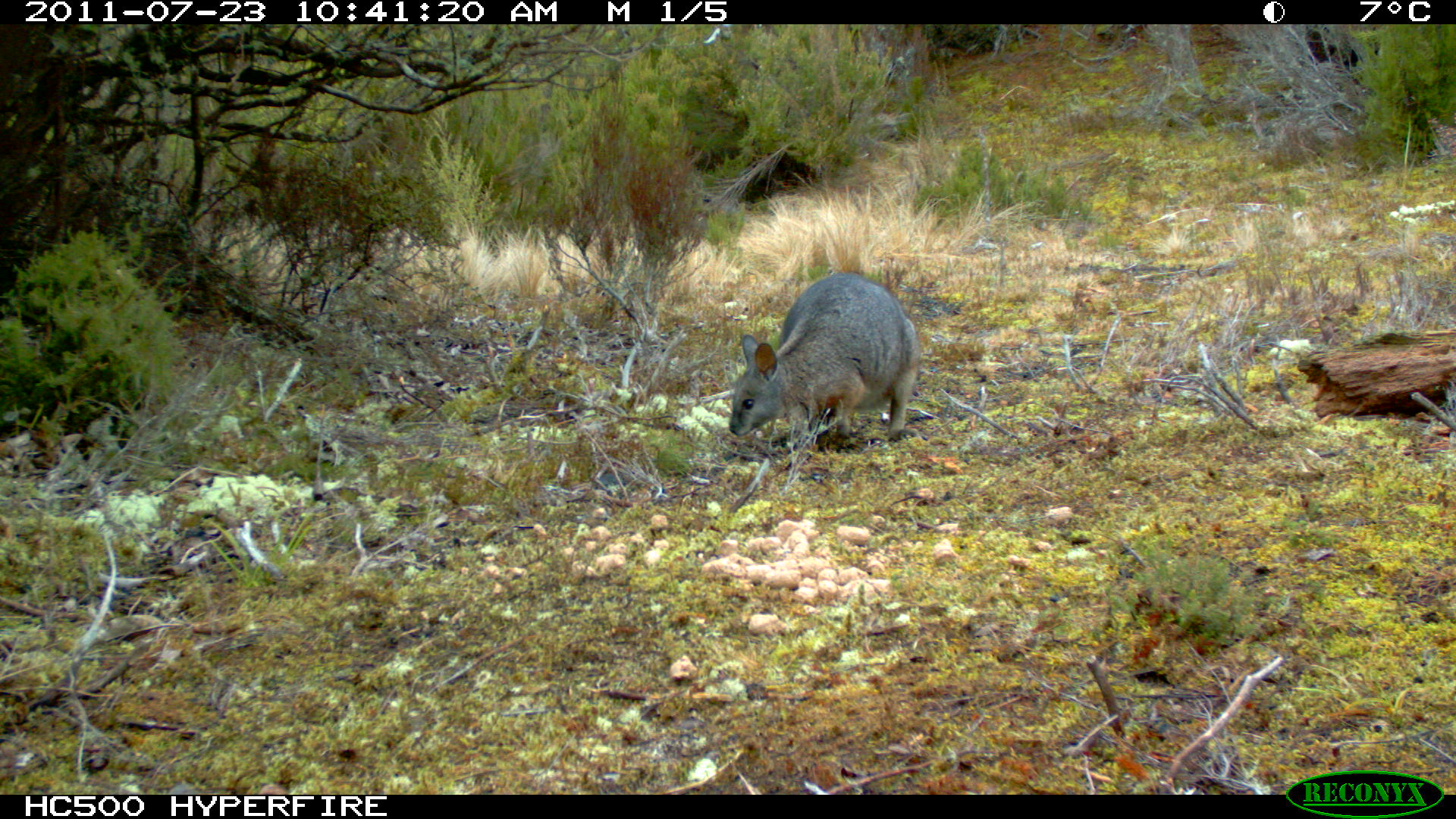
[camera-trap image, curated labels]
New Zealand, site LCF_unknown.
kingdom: Animalia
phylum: Chordata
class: Mammalia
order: Diprotodontia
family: Macropodidae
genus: Notamacropus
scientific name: Notamacropus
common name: wallaby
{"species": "wallaby (Notamacropus)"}